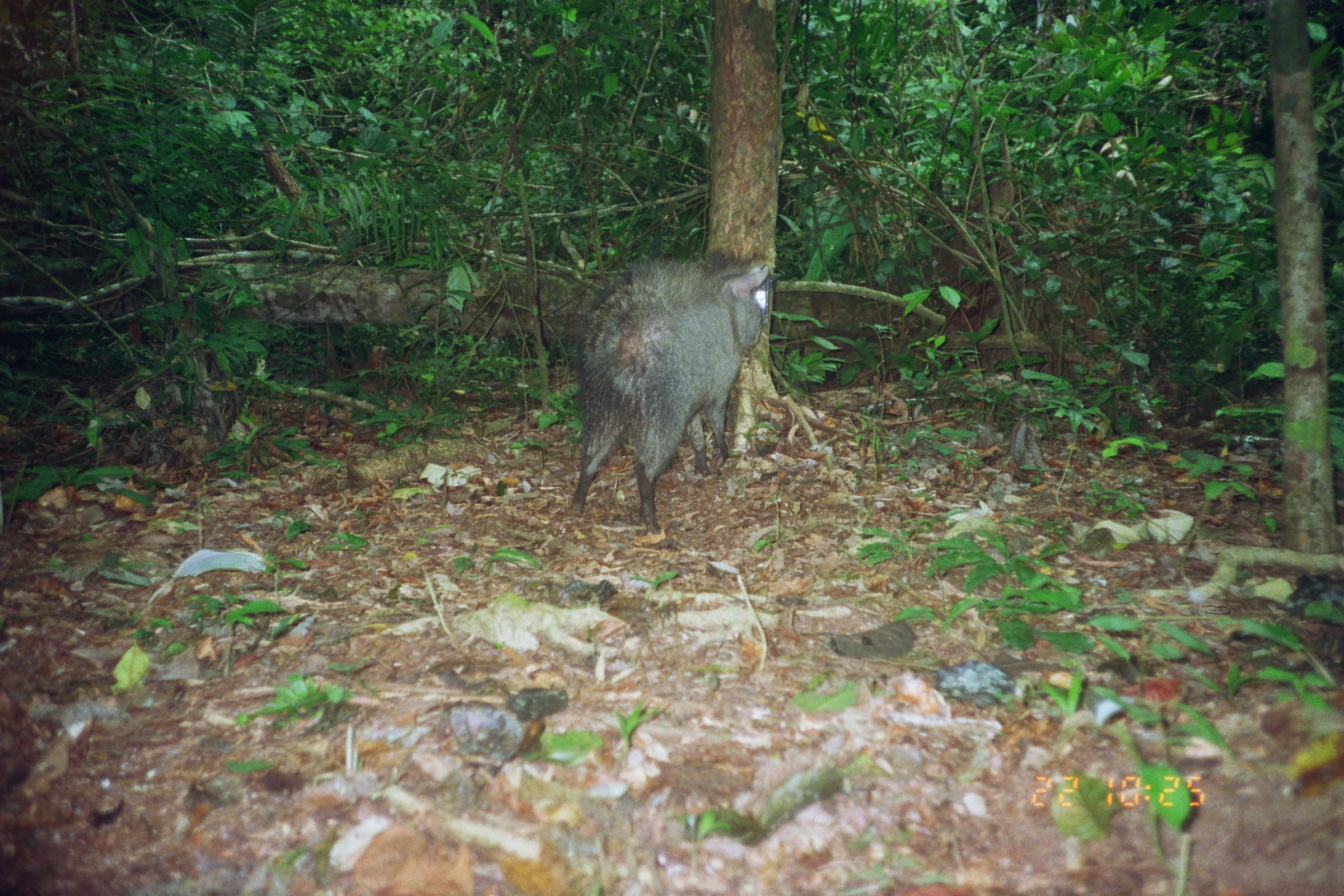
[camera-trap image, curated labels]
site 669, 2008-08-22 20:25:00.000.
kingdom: Animalia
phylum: Chordata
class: Mammalia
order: Artiodactyla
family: Tayassuidae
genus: Tayassu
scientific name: Tayassu pecari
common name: white-lipped peccary